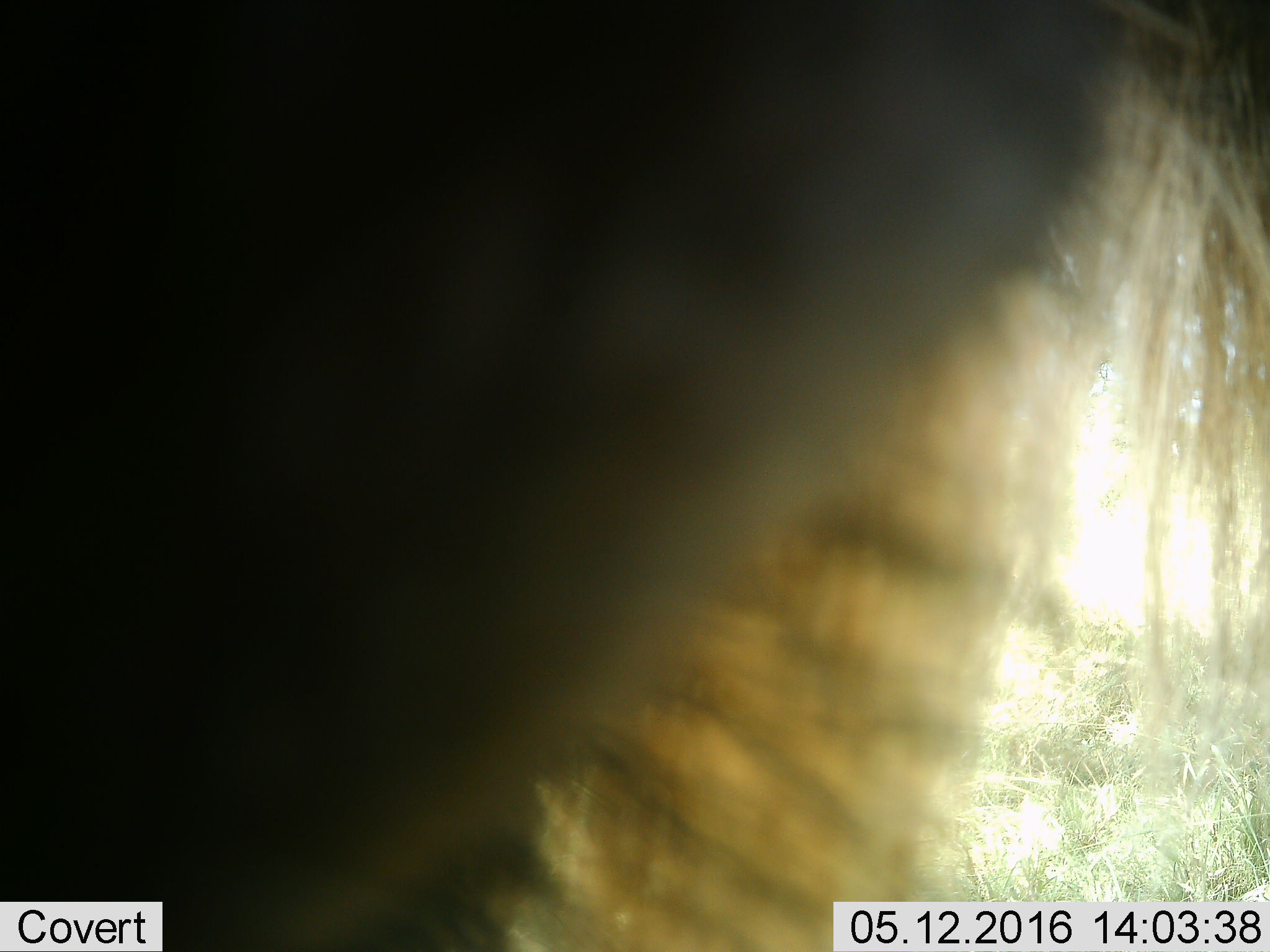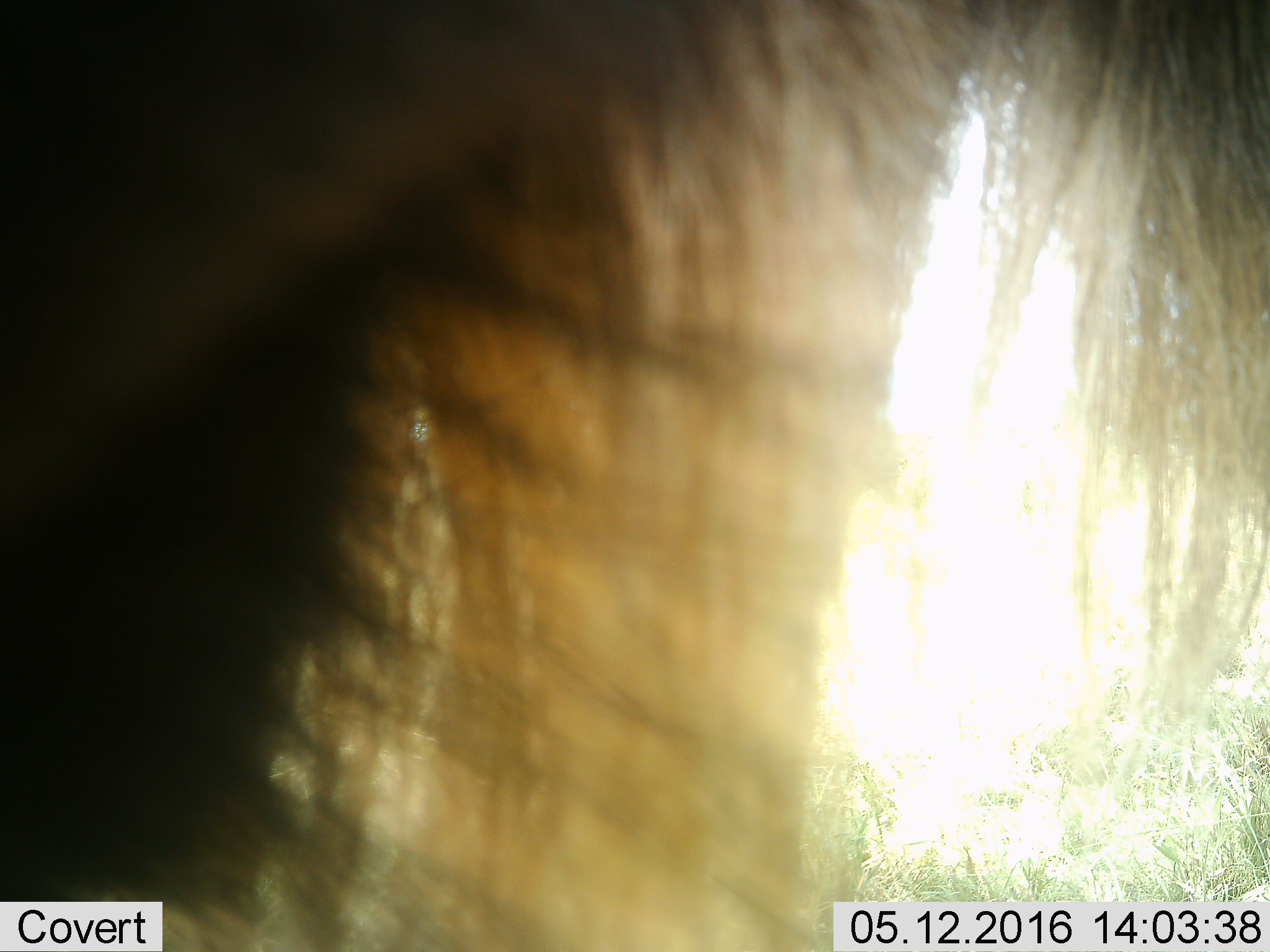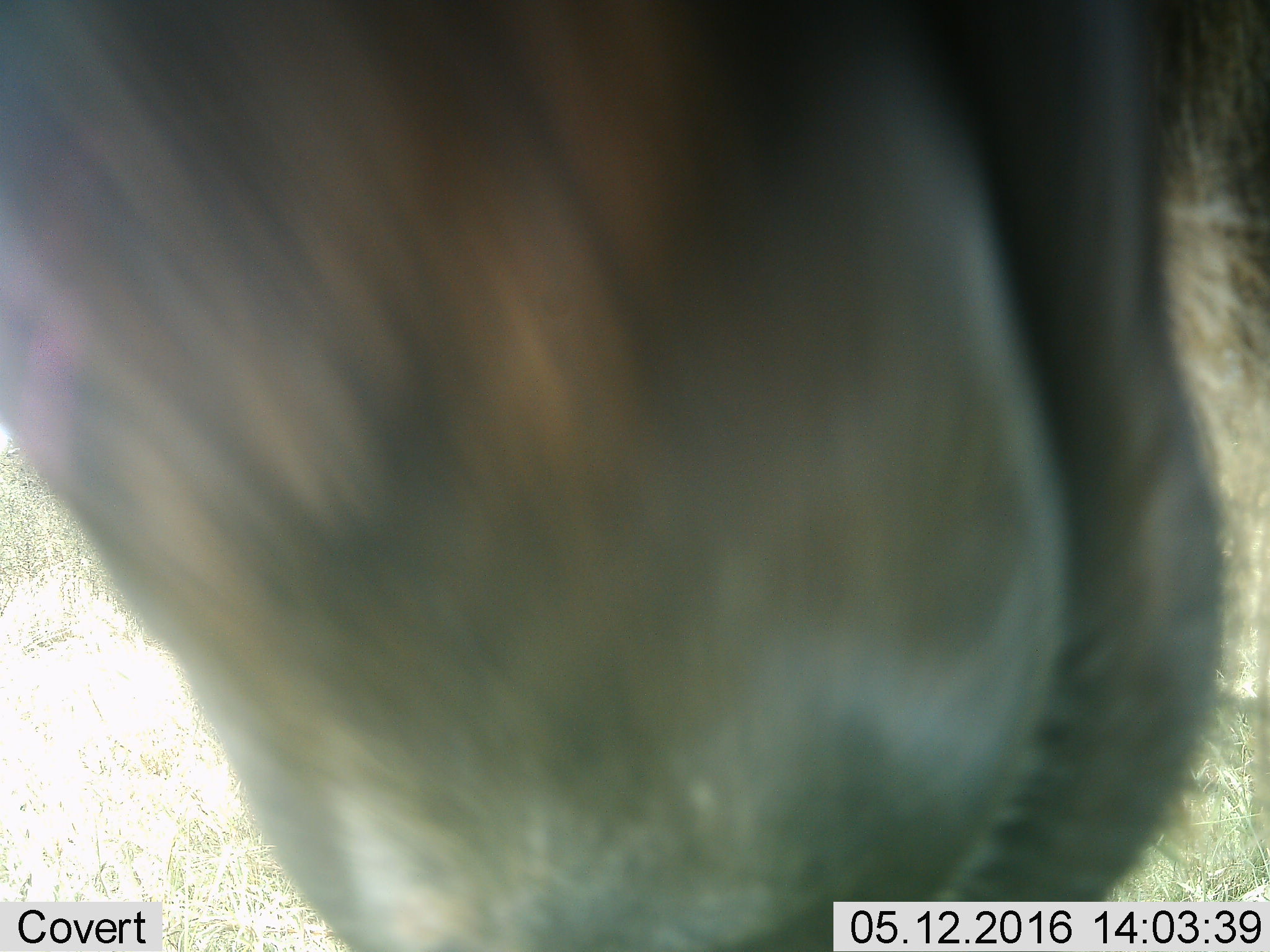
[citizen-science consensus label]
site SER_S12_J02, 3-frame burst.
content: unidentified animal